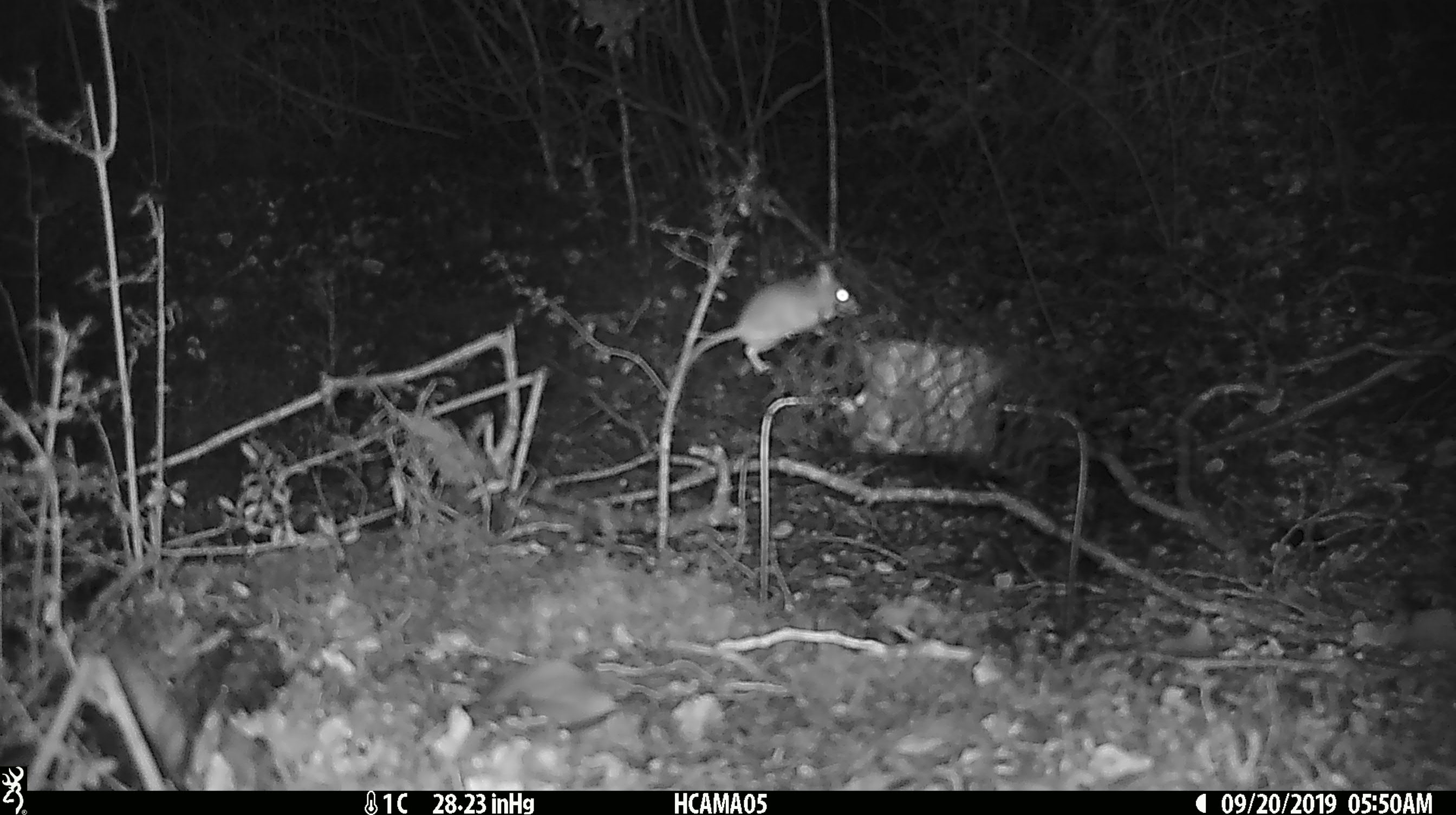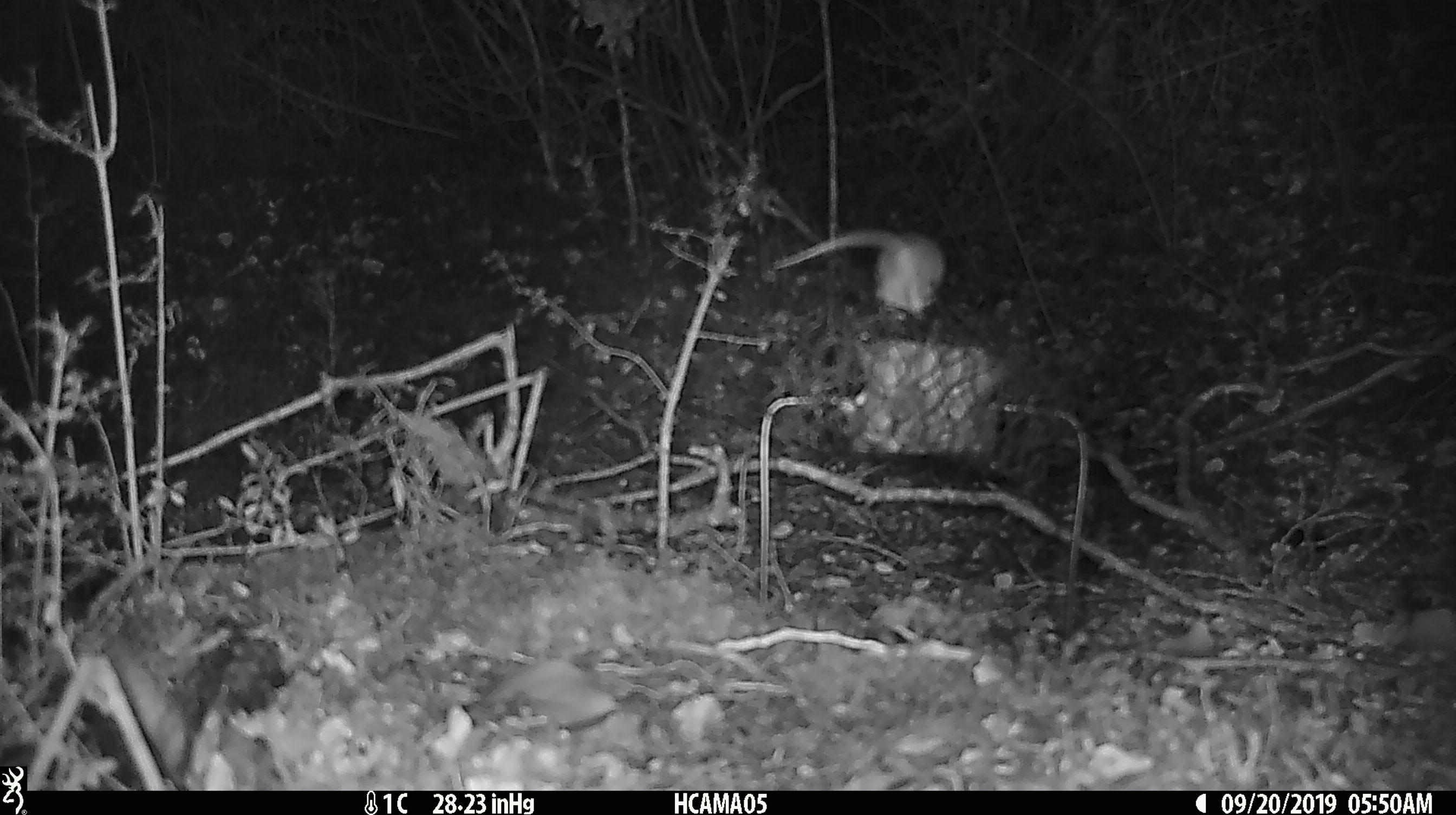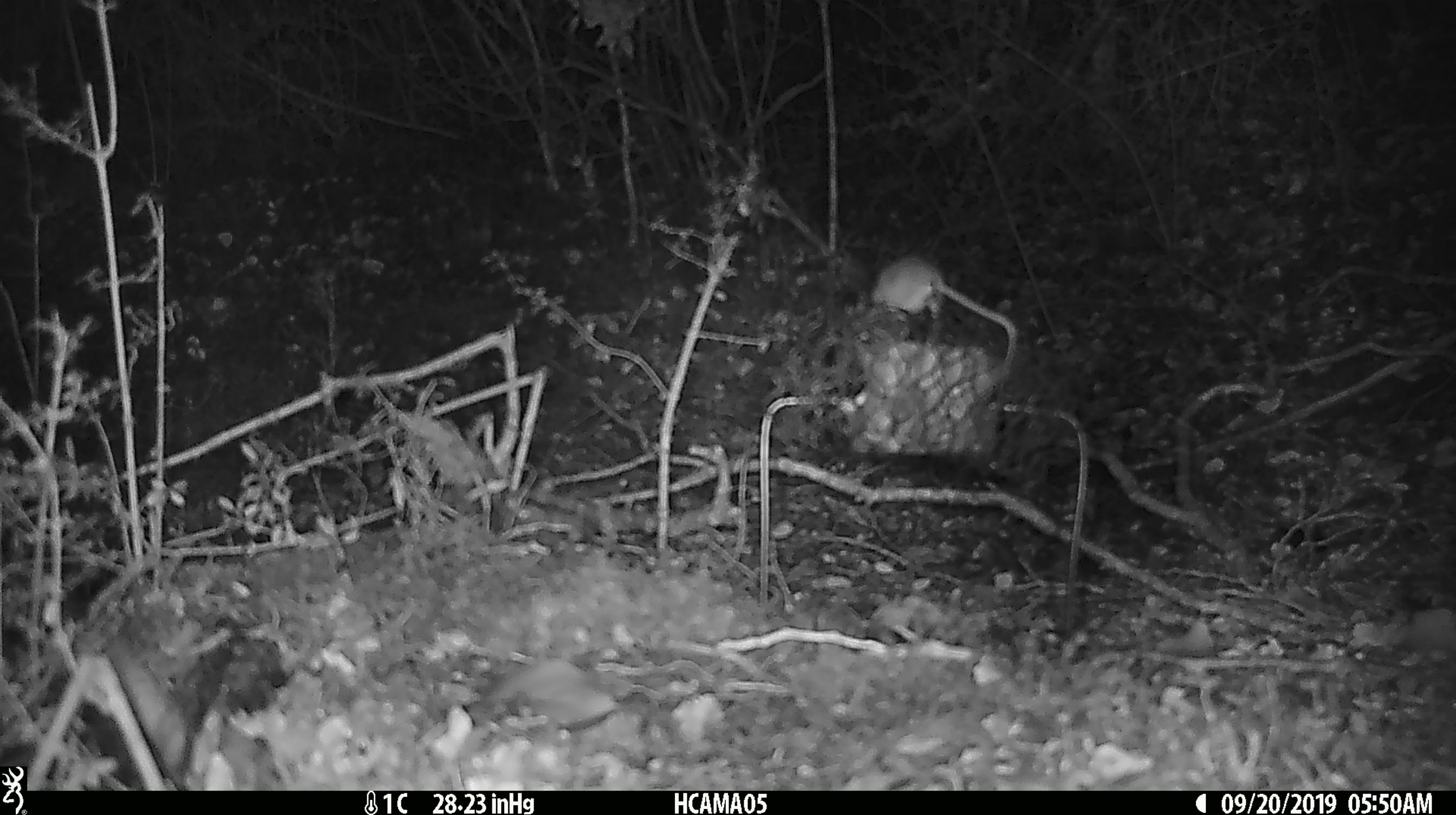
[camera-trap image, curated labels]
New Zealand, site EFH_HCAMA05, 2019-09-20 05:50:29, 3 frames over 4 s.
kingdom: Animalia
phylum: Chordata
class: Mammalia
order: Rodentia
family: Muridae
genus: Mus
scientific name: Mus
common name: mouse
Mouse (Mus).